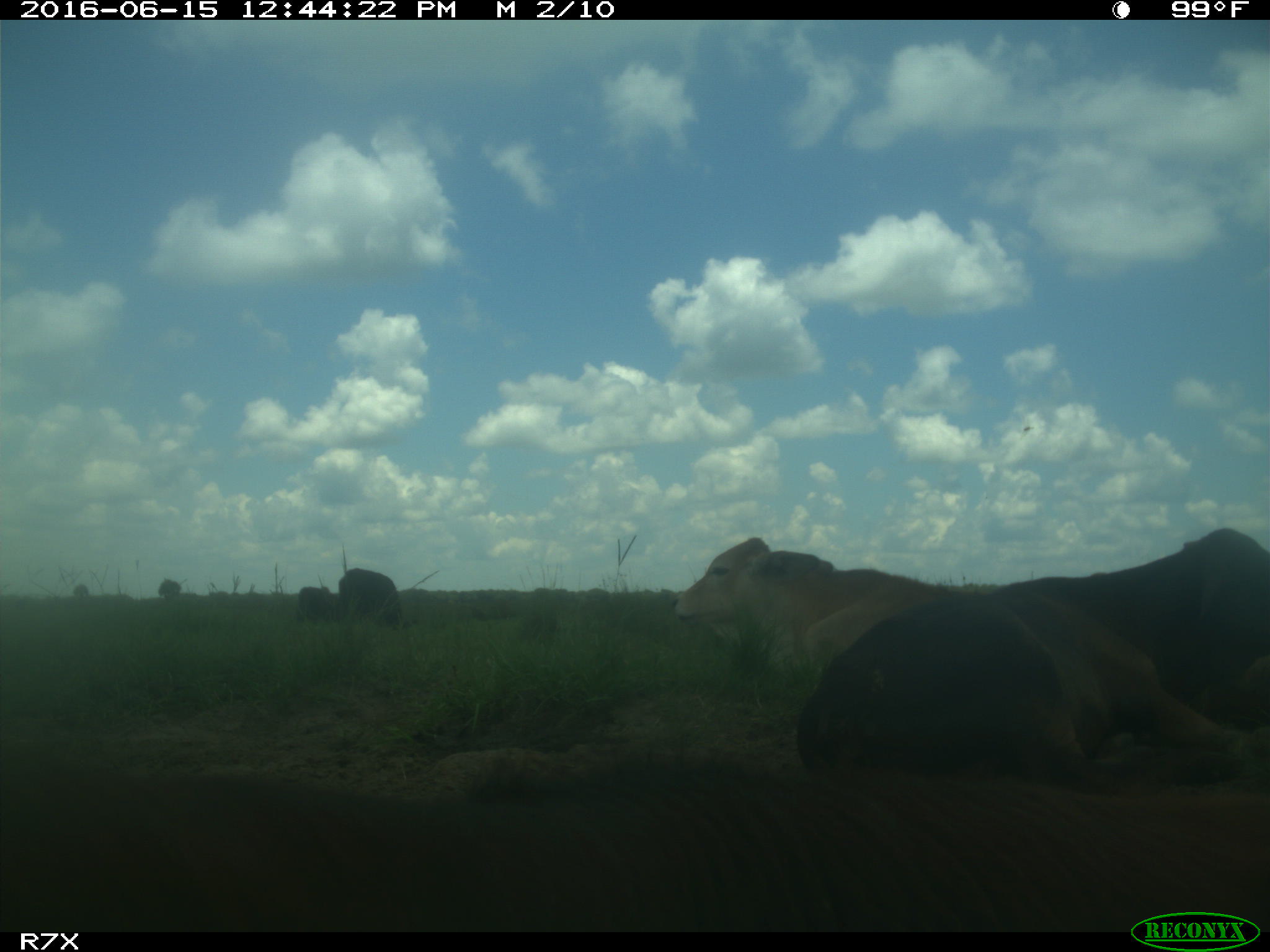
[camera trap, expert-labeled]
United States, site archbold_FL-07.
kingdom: Animalia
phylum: Chordata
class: Mammalia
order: Artiodactyla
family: Bovidae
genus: Bos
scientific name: Bos taurus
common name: domestic cow